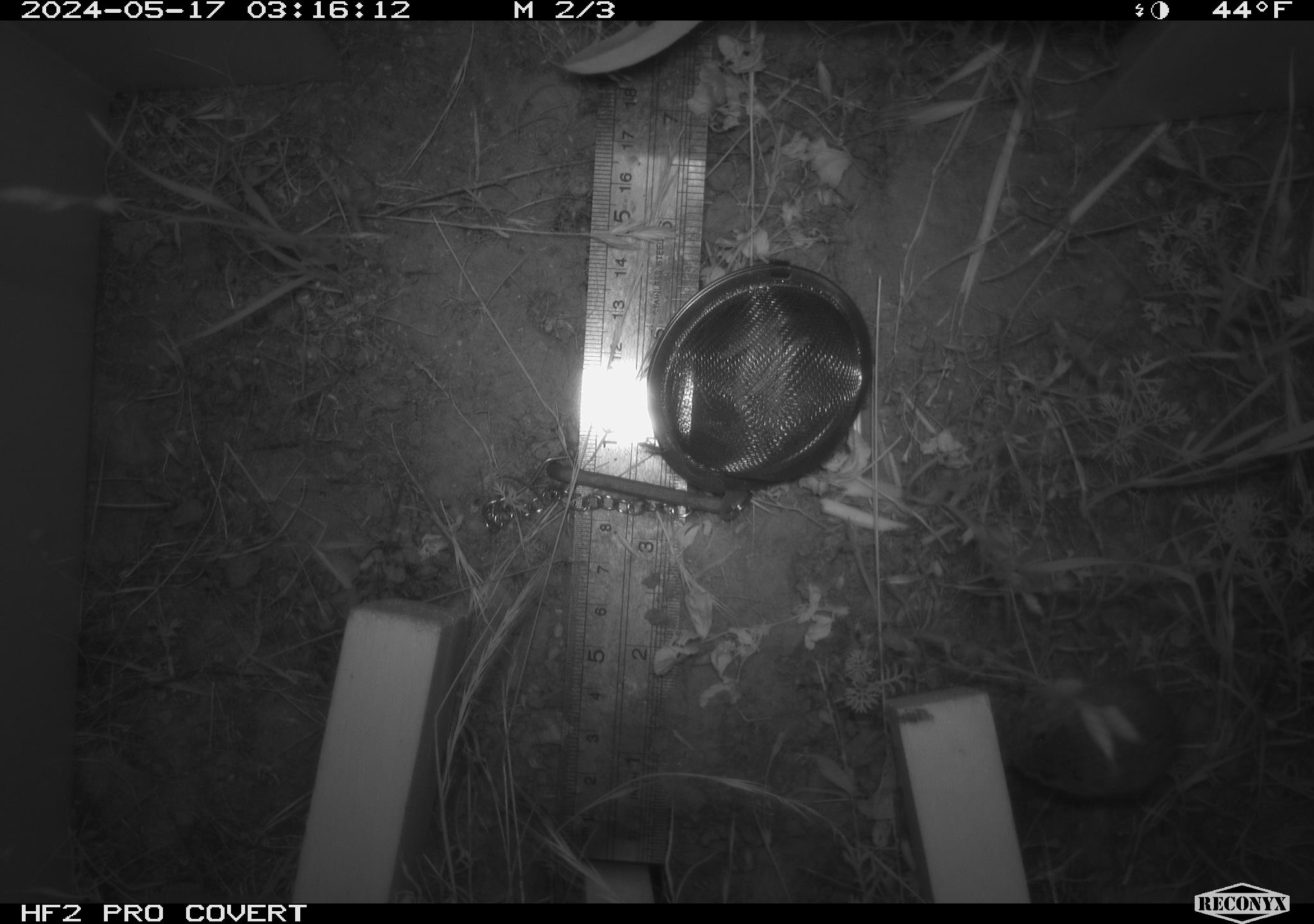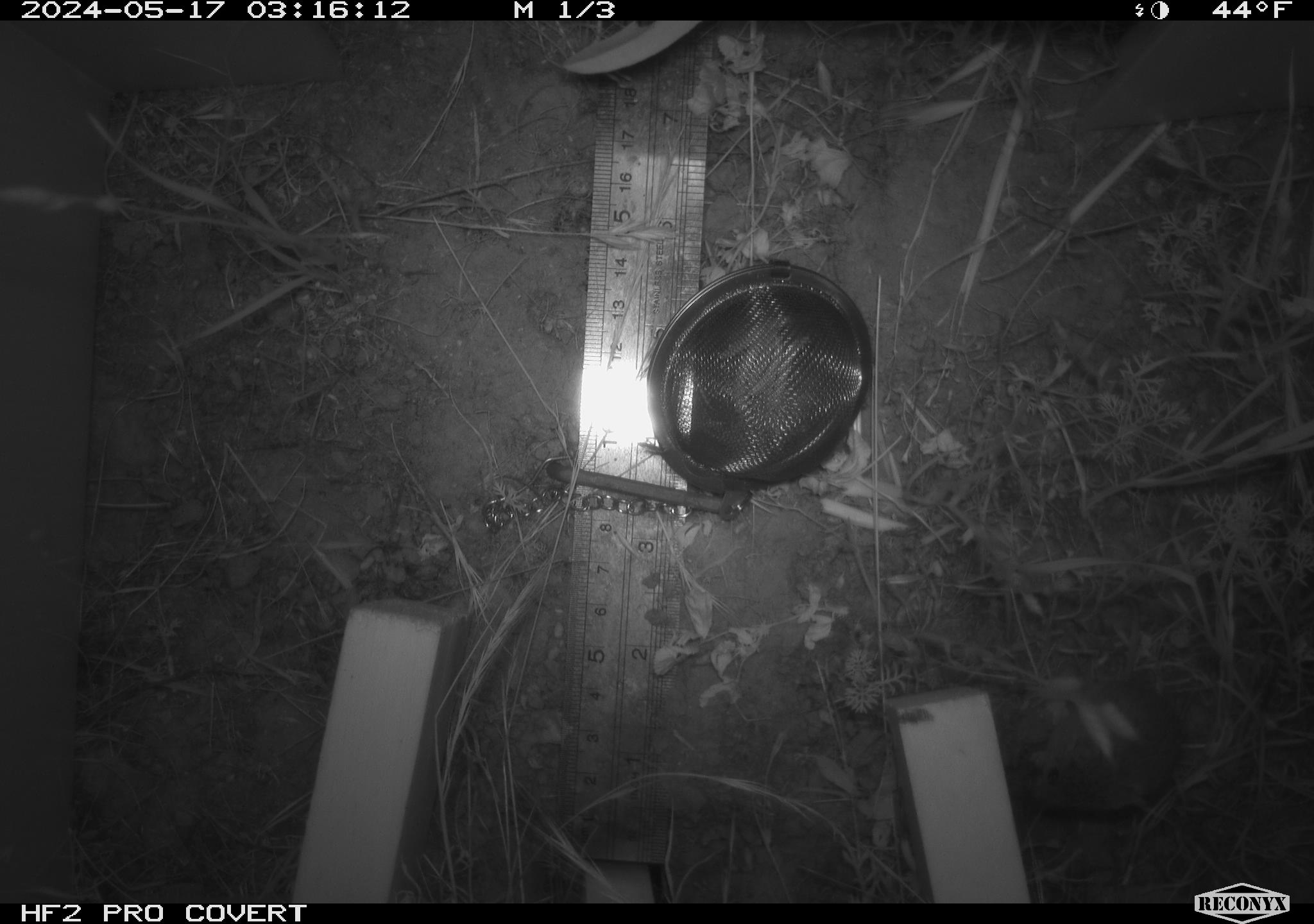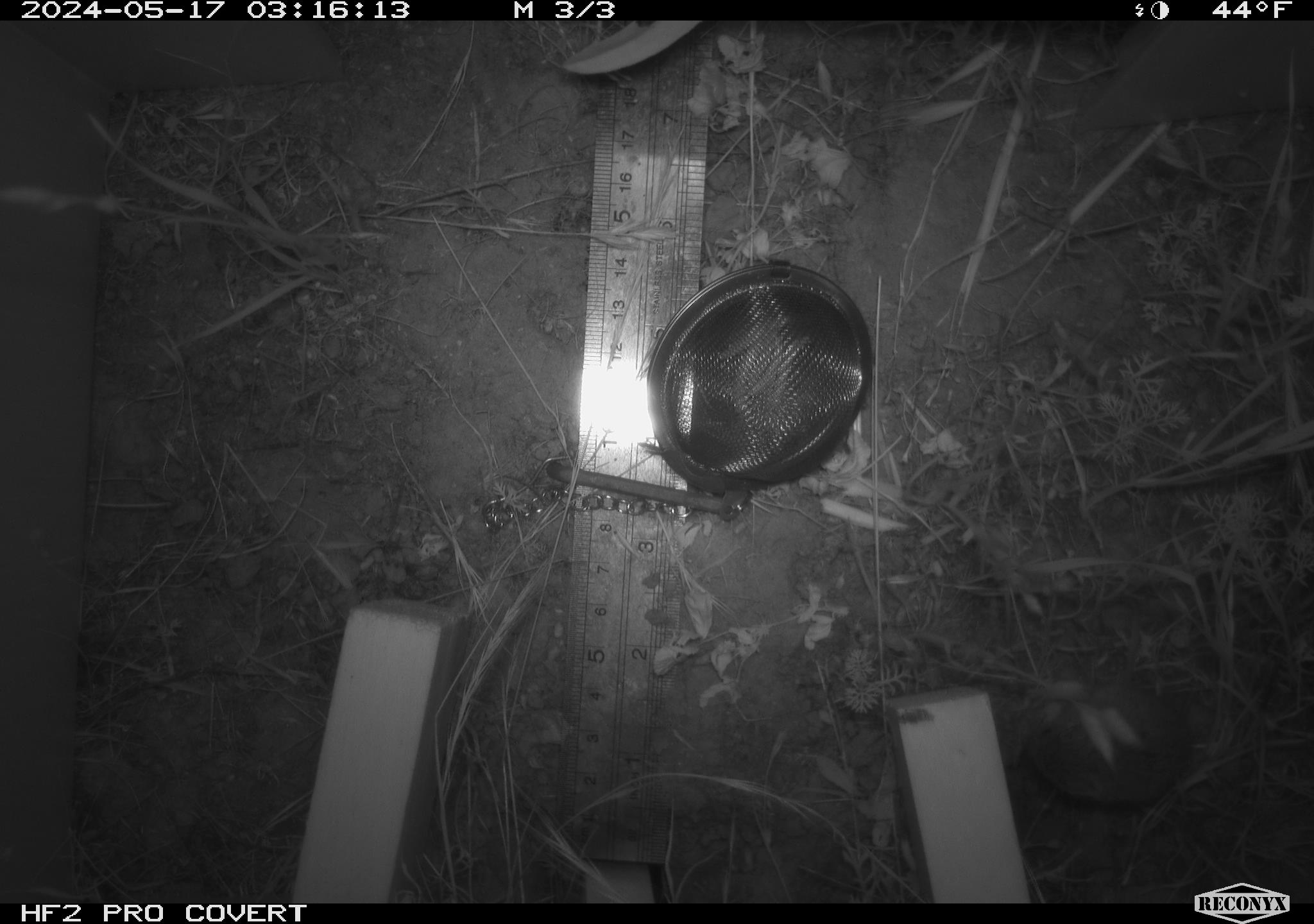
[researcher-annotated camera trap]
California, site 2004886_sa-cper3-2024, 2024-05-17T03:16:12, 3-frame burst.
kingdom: Animalia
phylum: Chordata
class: Mammalia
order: Rodentia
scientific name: Rodentia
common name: rodent